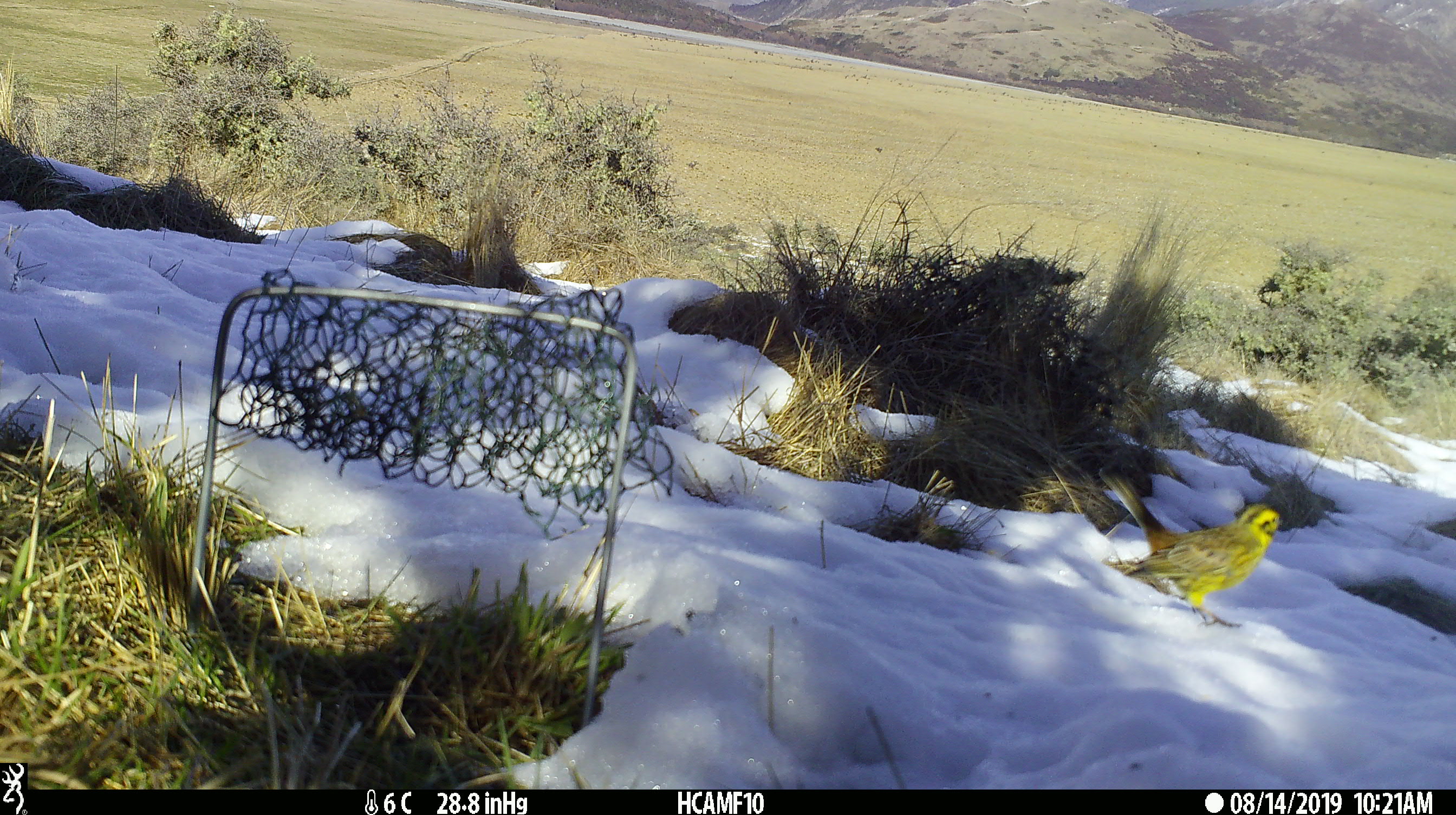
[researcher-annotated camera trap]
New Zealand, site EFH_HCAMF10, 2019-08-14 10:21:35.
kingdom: Animalia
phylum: Chordata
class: Aves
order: Passeriformes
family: Emberizidae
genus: Emberiza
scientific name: Emberiza citrinella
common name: yellowhammer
Yellowhammer (Emberiza citrinella).